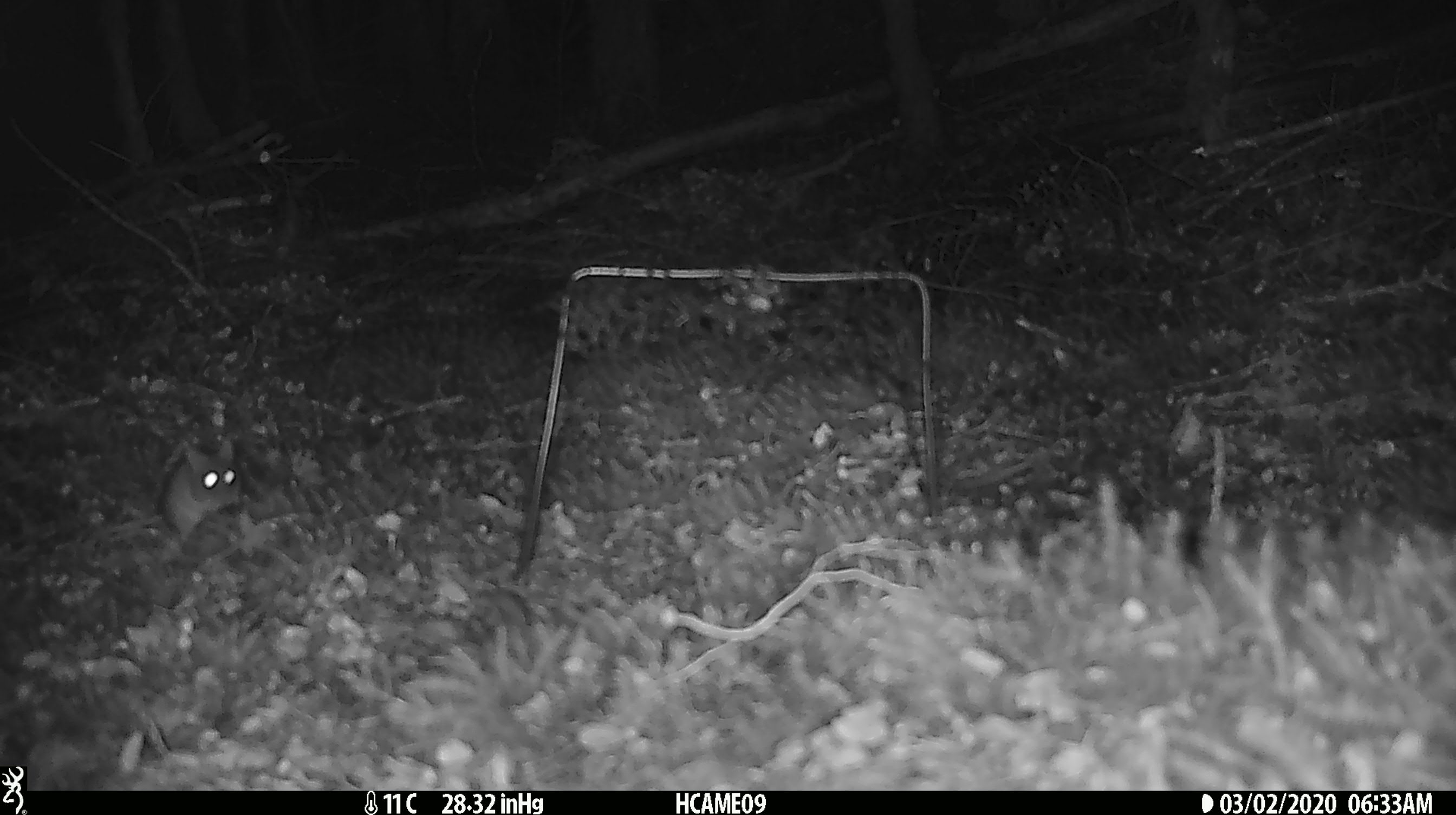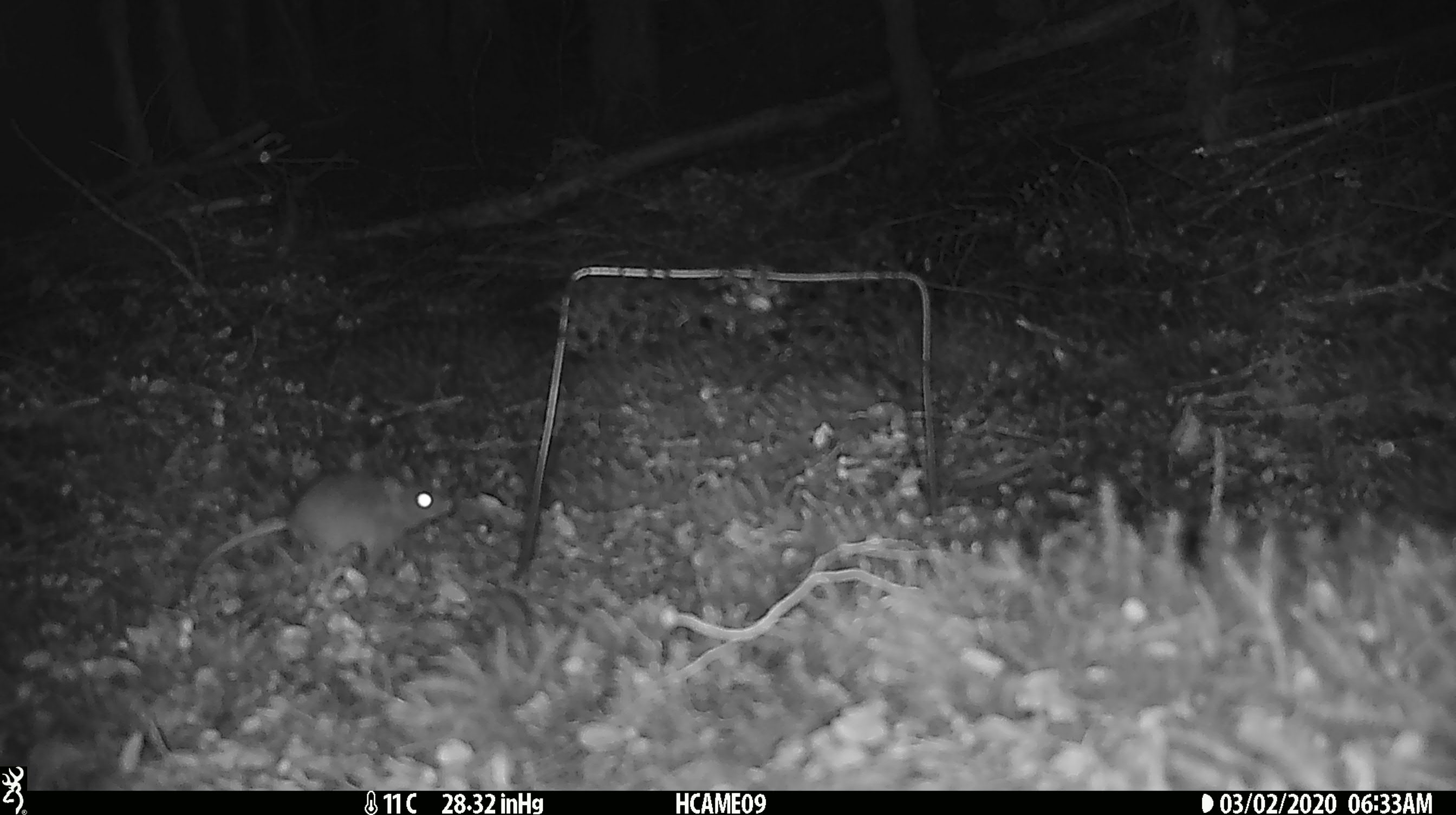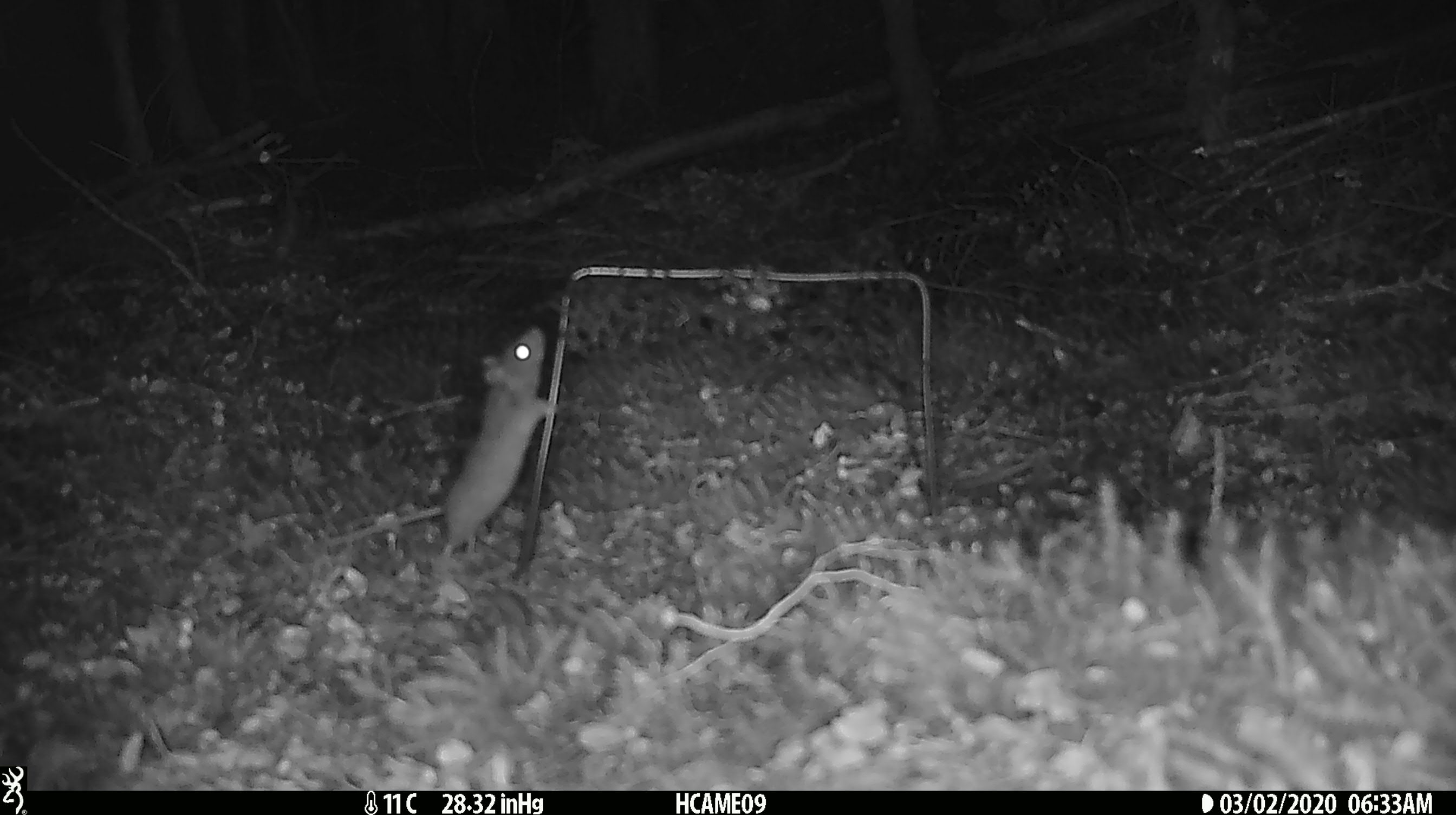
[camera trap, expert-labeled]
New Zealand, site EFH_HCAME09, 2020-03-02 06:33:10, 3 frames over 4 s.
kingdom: Animalia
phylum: Chordata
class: Mammalia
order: Rodentia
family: Muridae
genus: Mus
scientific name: Mus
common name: mouse